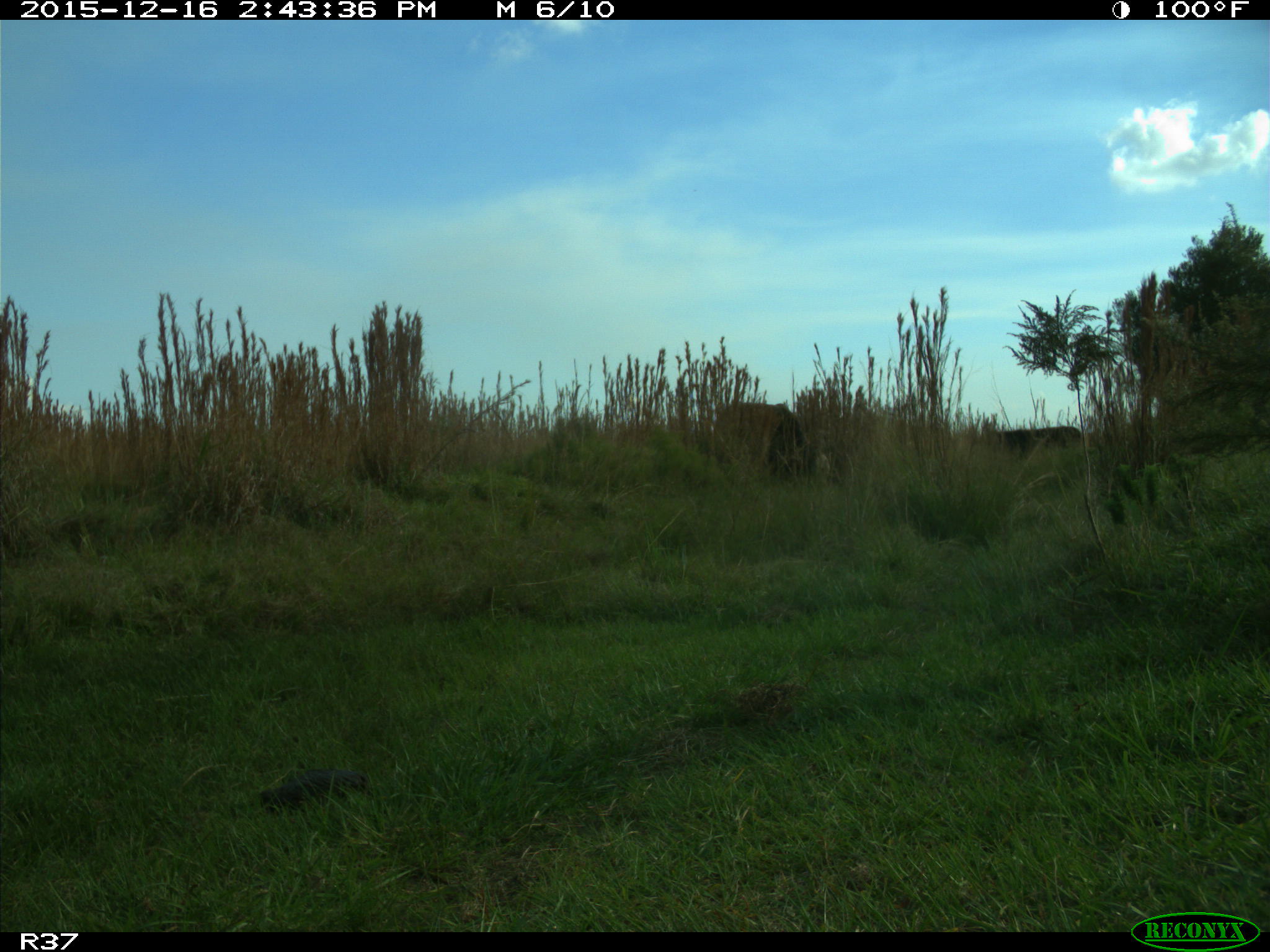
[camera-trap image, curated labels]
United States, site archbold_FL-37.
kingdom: Animalia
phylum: Chordata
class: Mammalia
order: Artiodactyla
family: Bovidae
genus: Bos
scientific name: Bos taurus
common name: domestic cow